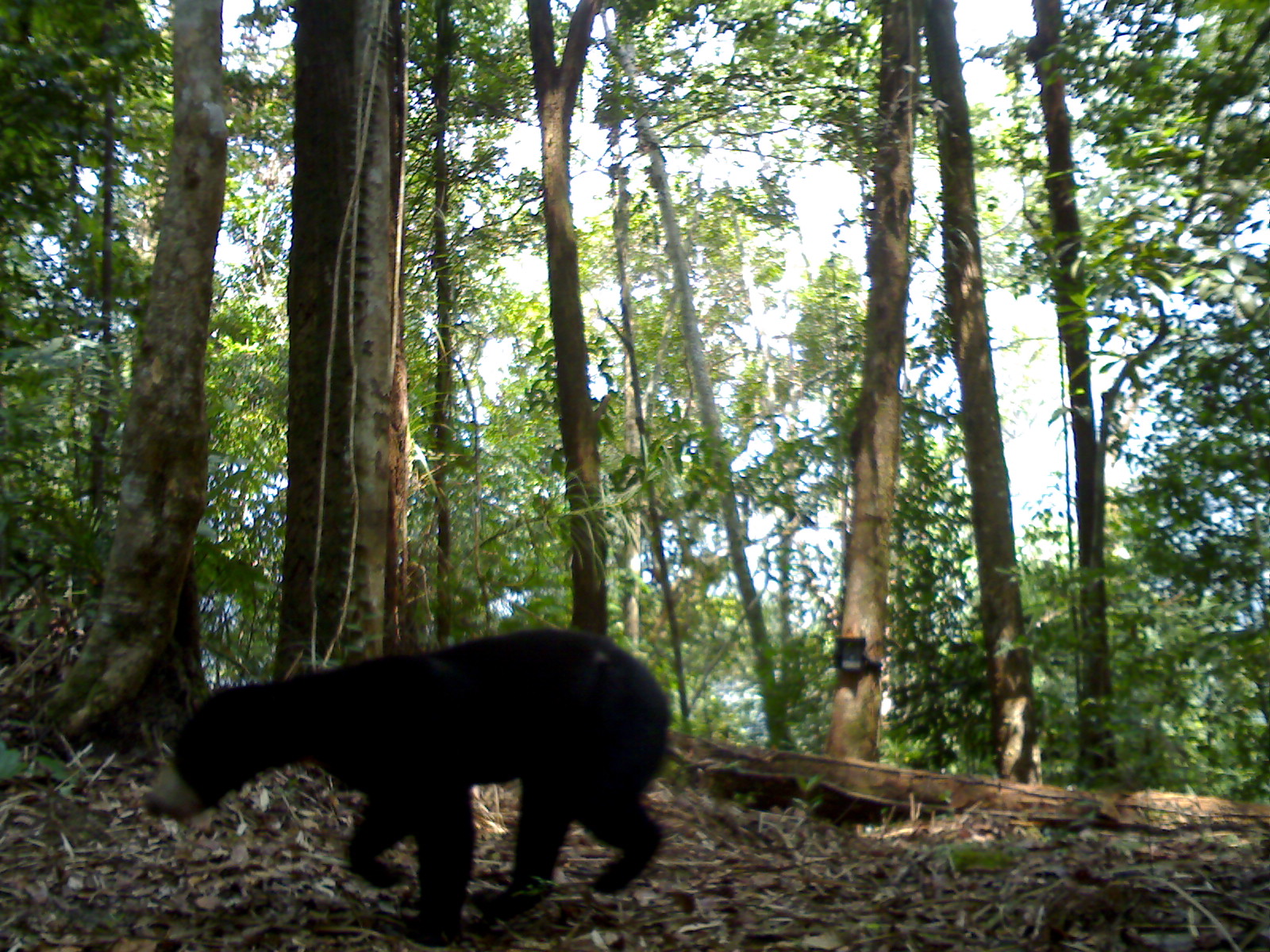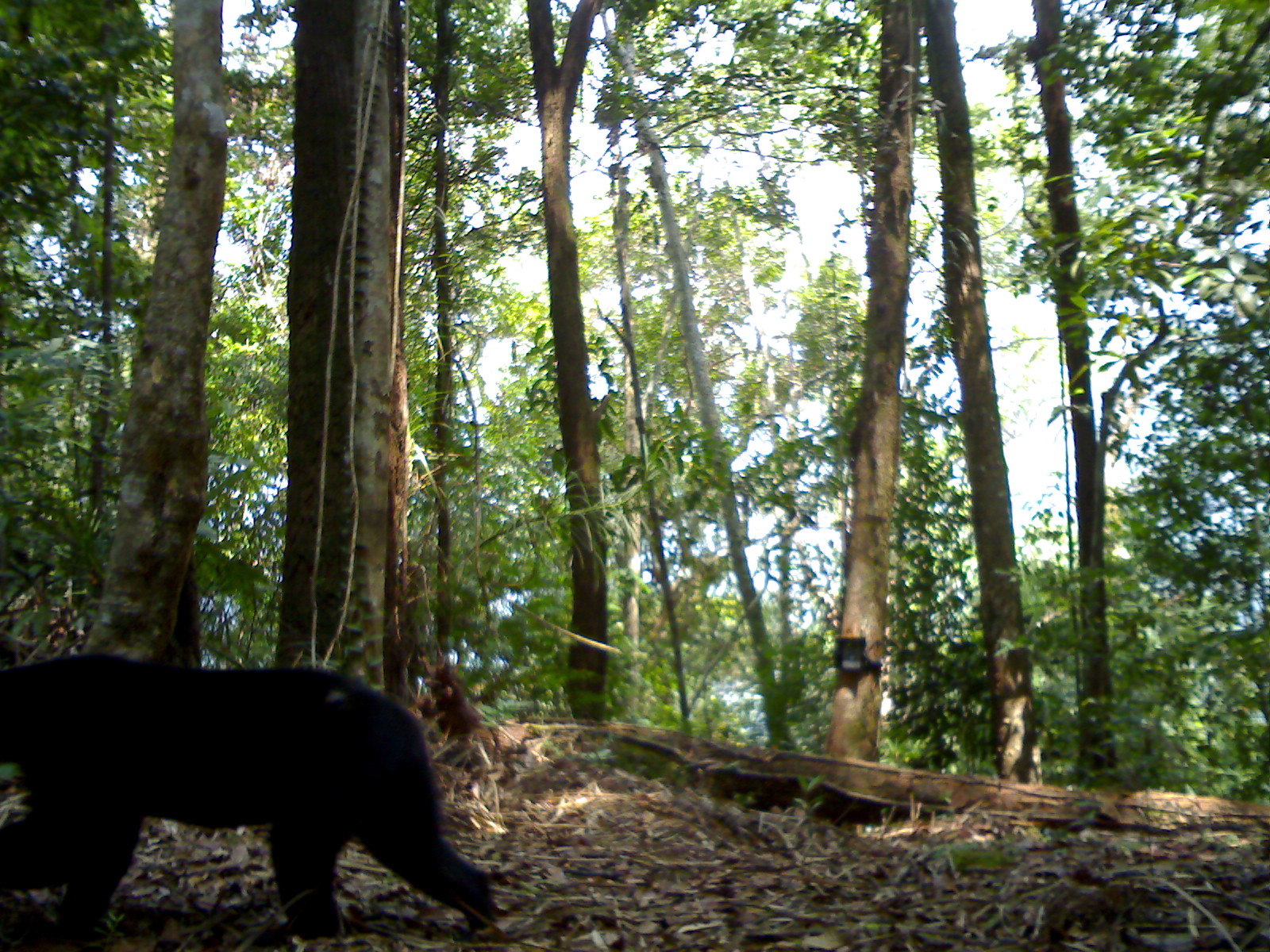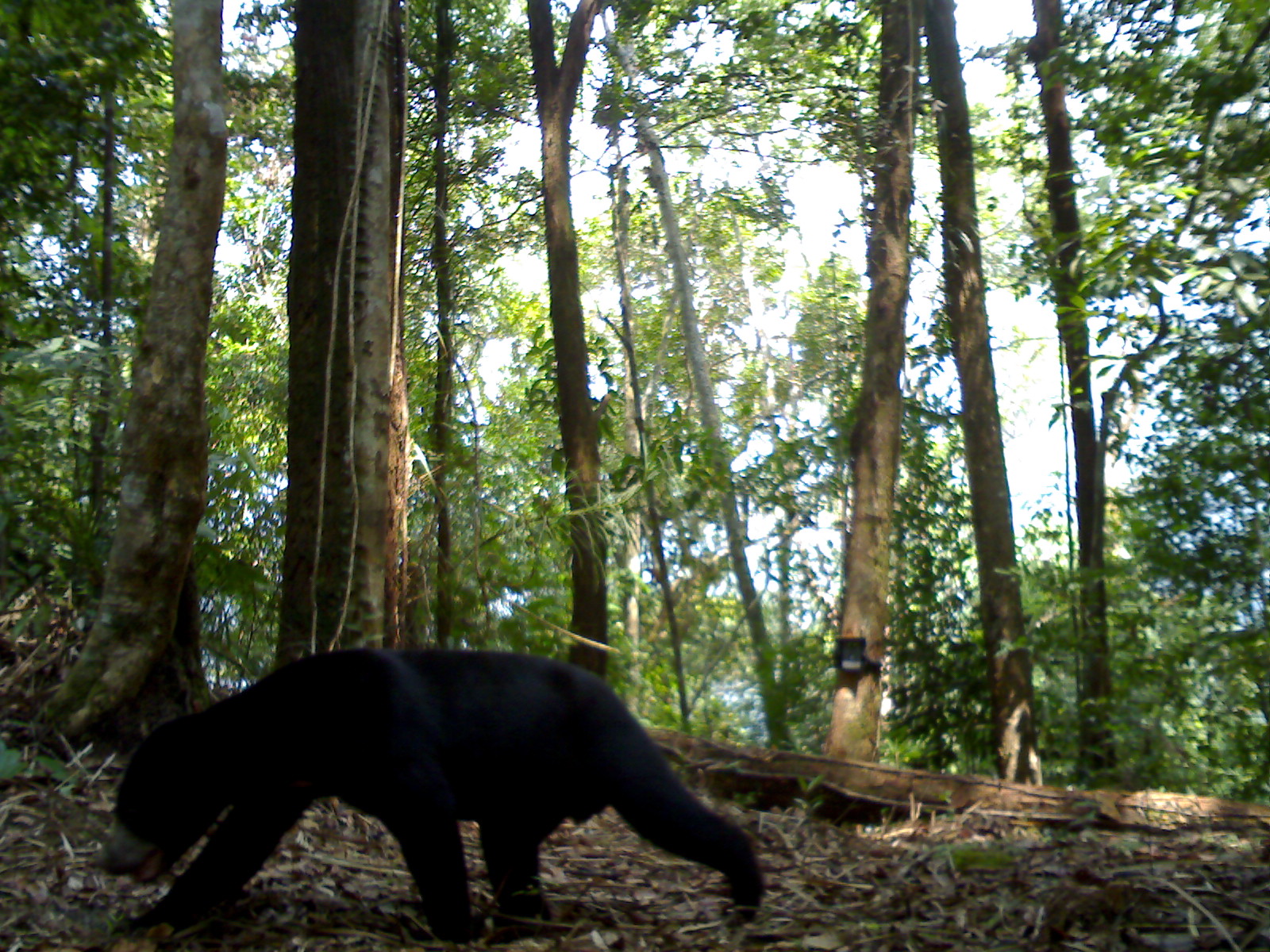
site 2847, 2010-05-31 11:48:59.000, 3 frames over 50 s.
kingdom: Animalia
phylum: Chordata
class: Mammalia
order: Carnivora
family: Ursidae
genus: Helarctos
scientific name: Helarctos malayanus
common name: sun bear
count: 1